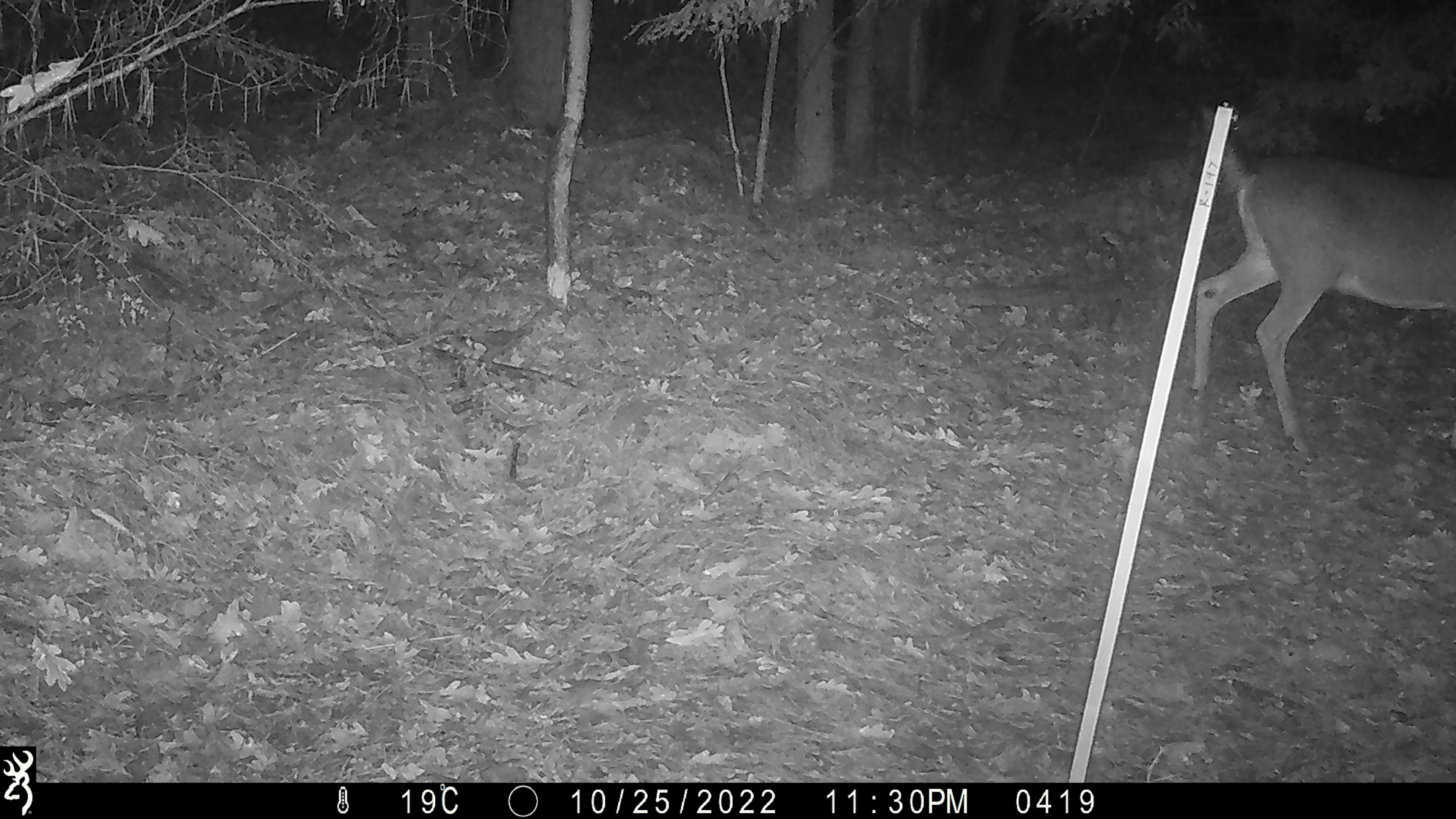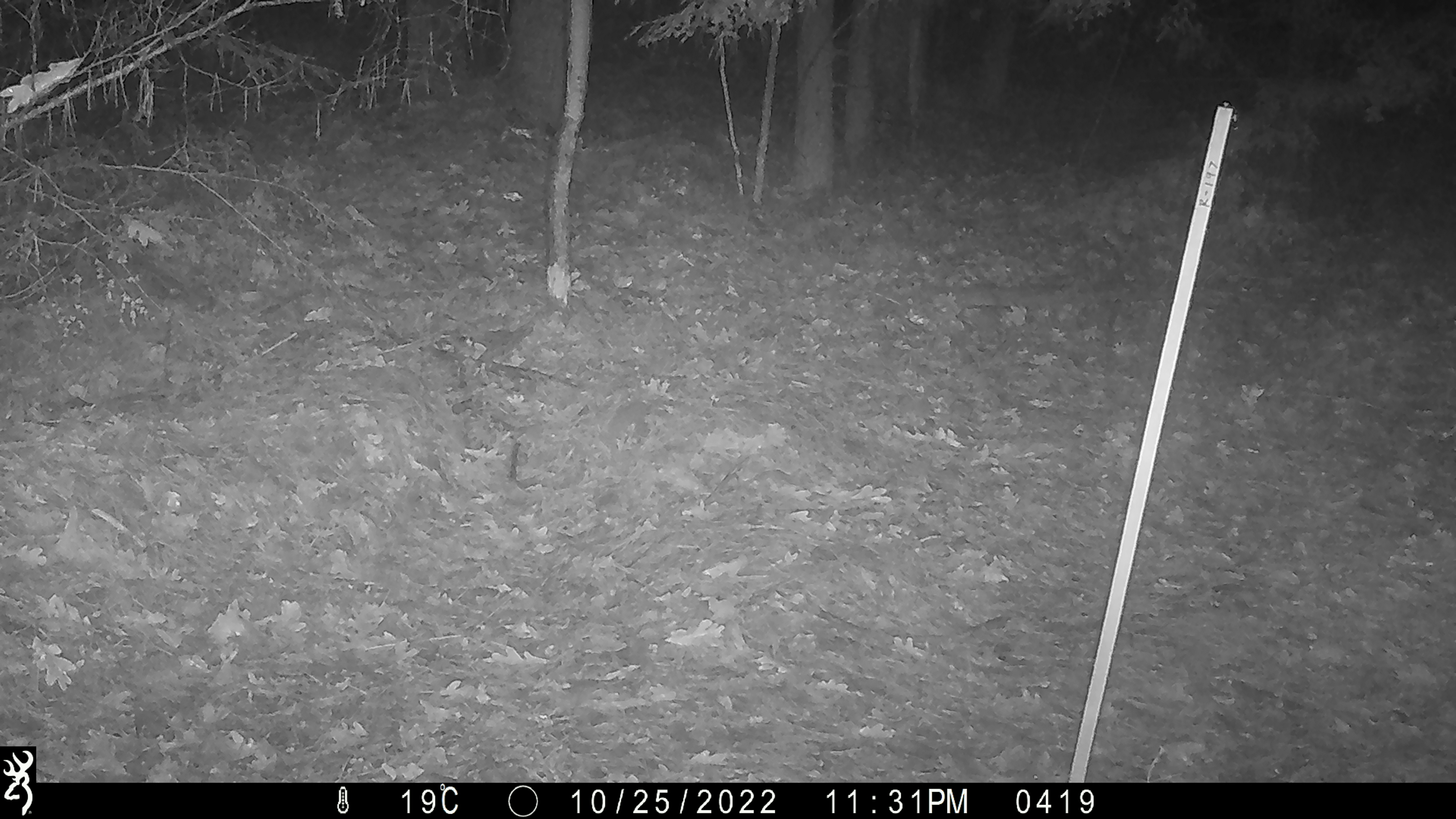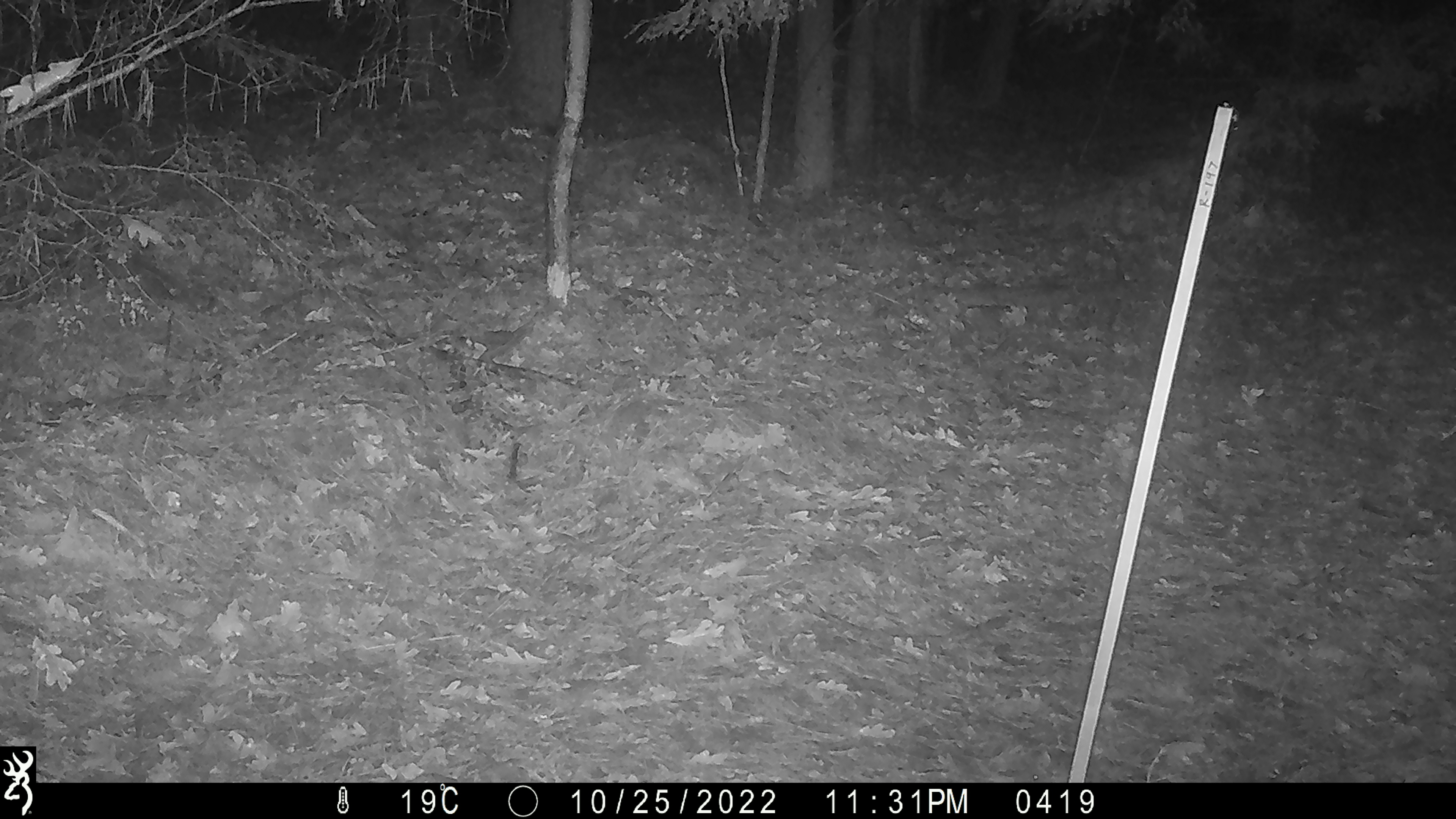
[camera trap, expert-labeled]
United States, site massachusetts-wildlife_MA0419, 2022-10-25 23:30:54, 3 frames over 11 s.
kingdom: Animalia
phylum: Chordata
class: Mammalia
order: Artiodactyla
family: Cervidae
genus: Odocoileus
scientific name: Odocoileus virginianus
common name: white-tailed deer